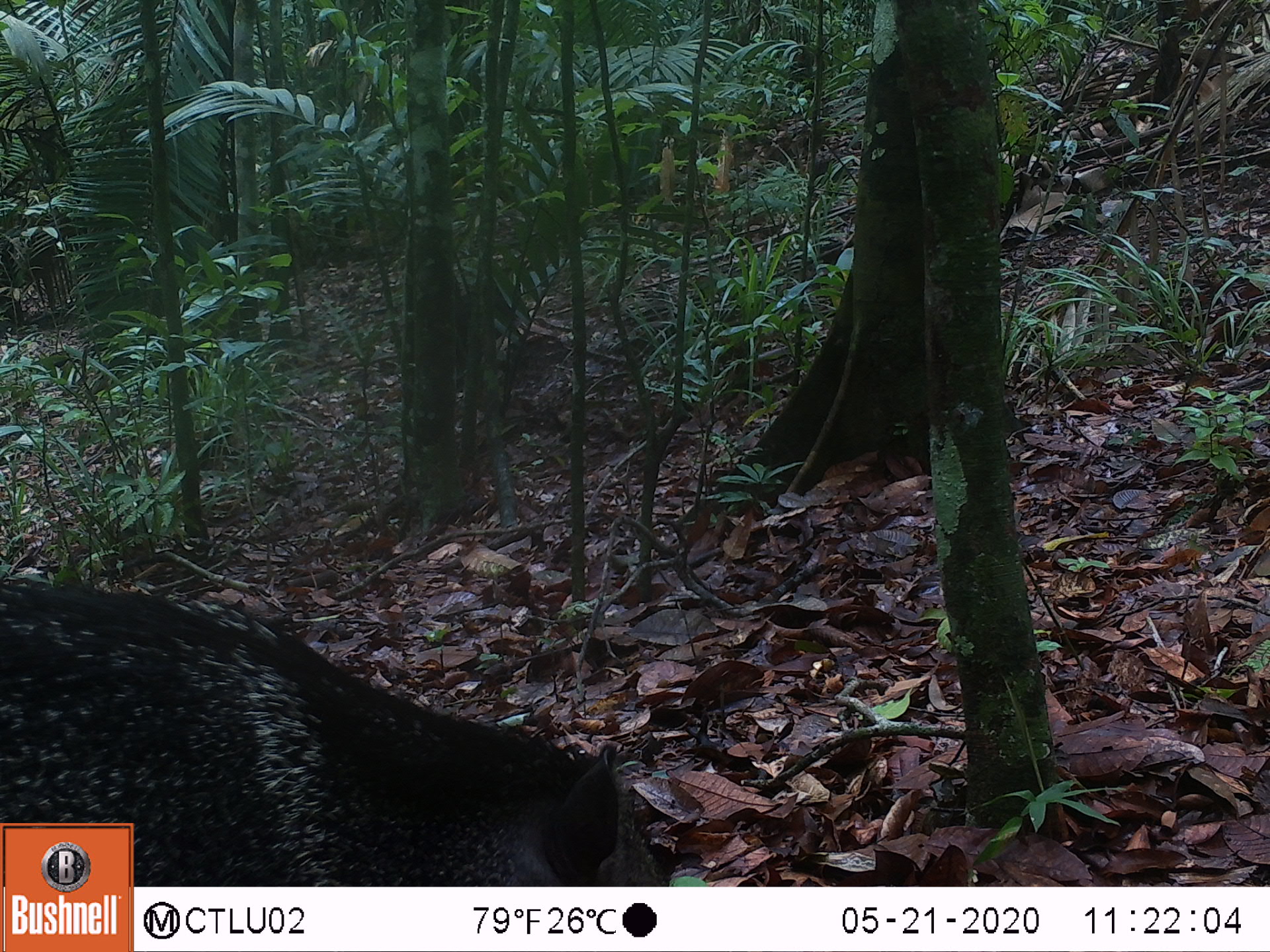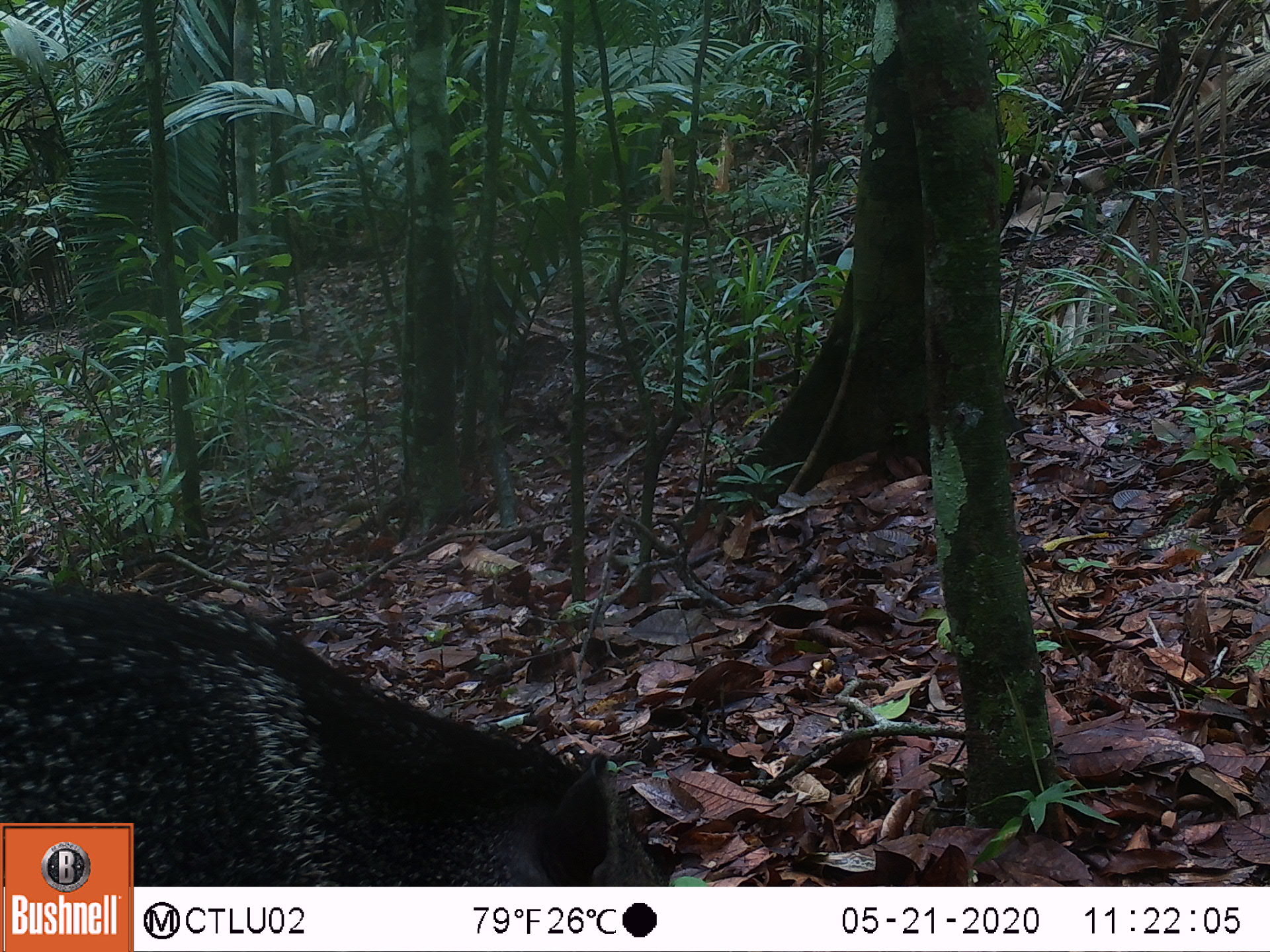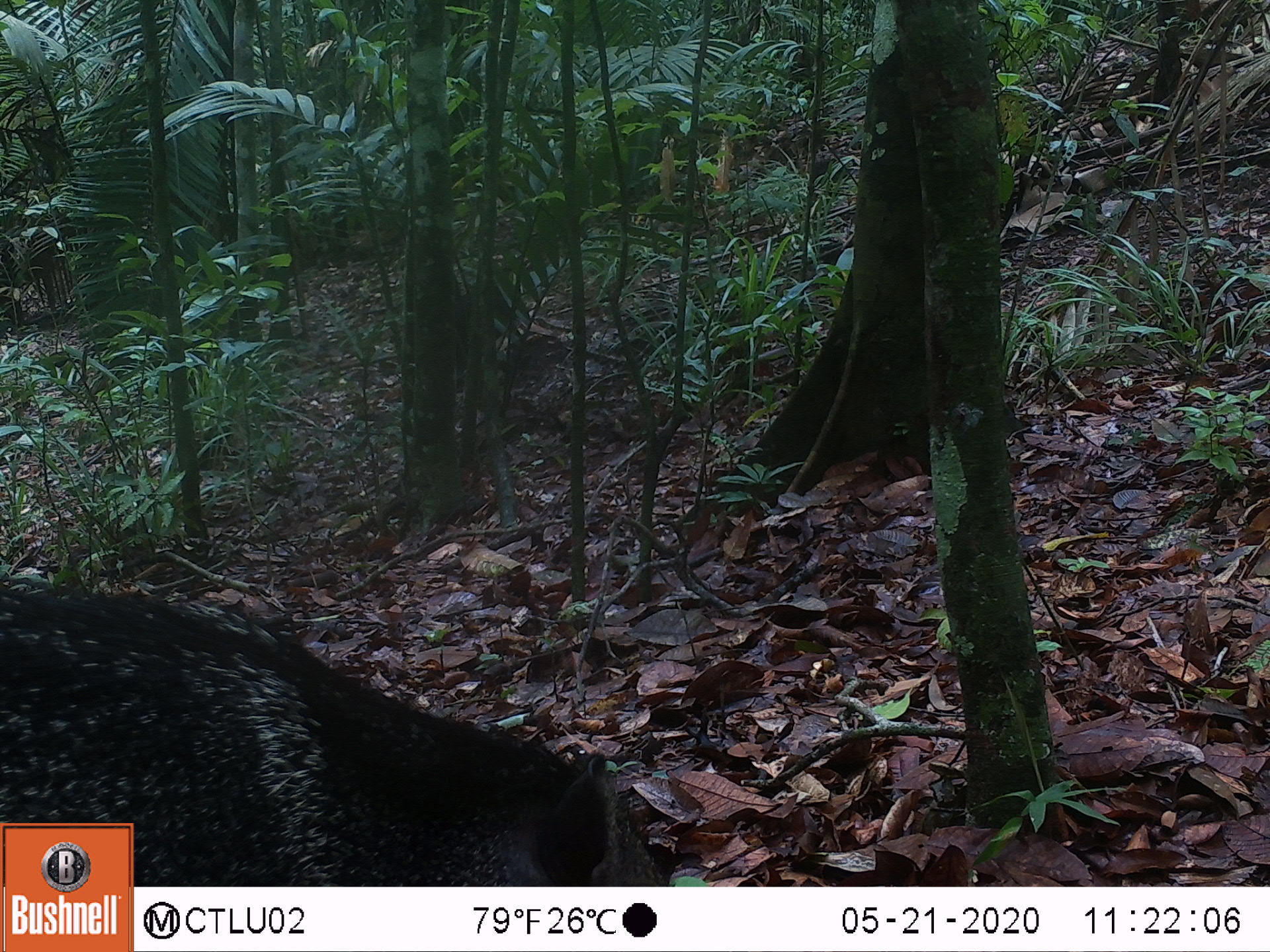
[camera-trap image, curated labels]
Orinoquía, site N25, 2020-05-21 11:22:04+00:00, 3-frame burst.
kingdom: Animalia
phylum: Chordata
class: Mammalia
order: Artiodactyla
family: Tayassuidae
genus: Pecari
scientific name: Pecari tajacu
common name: collared peccary